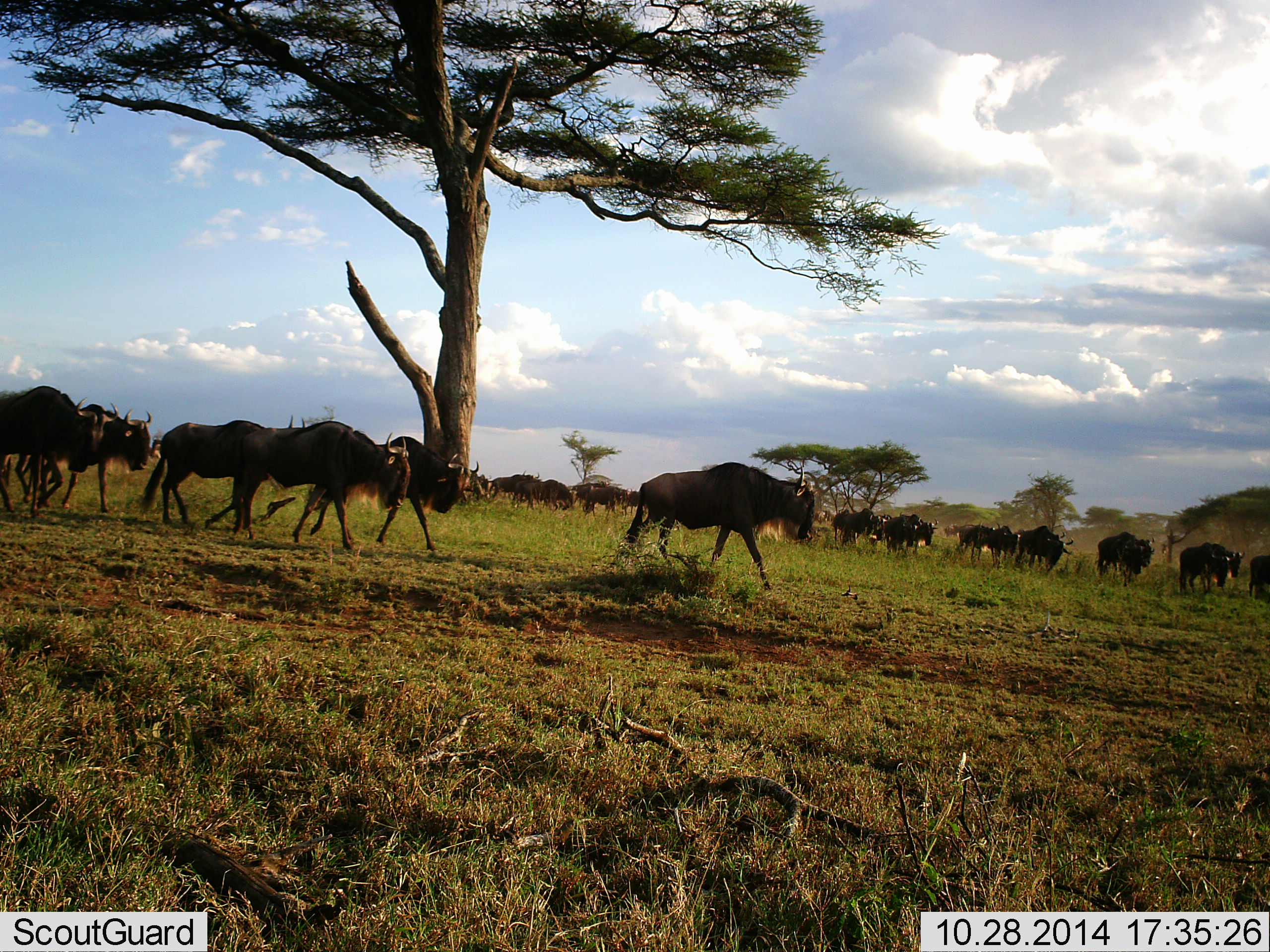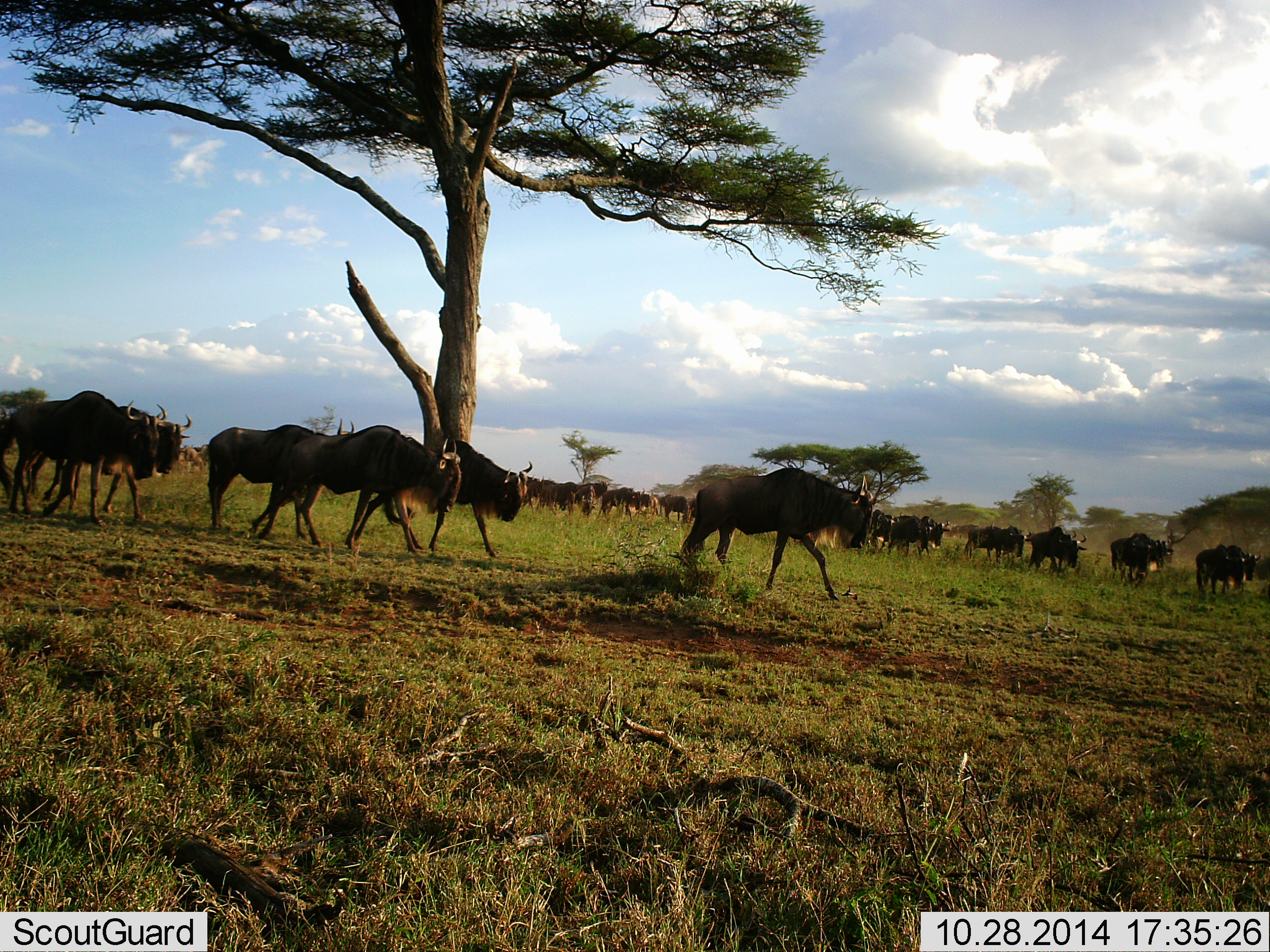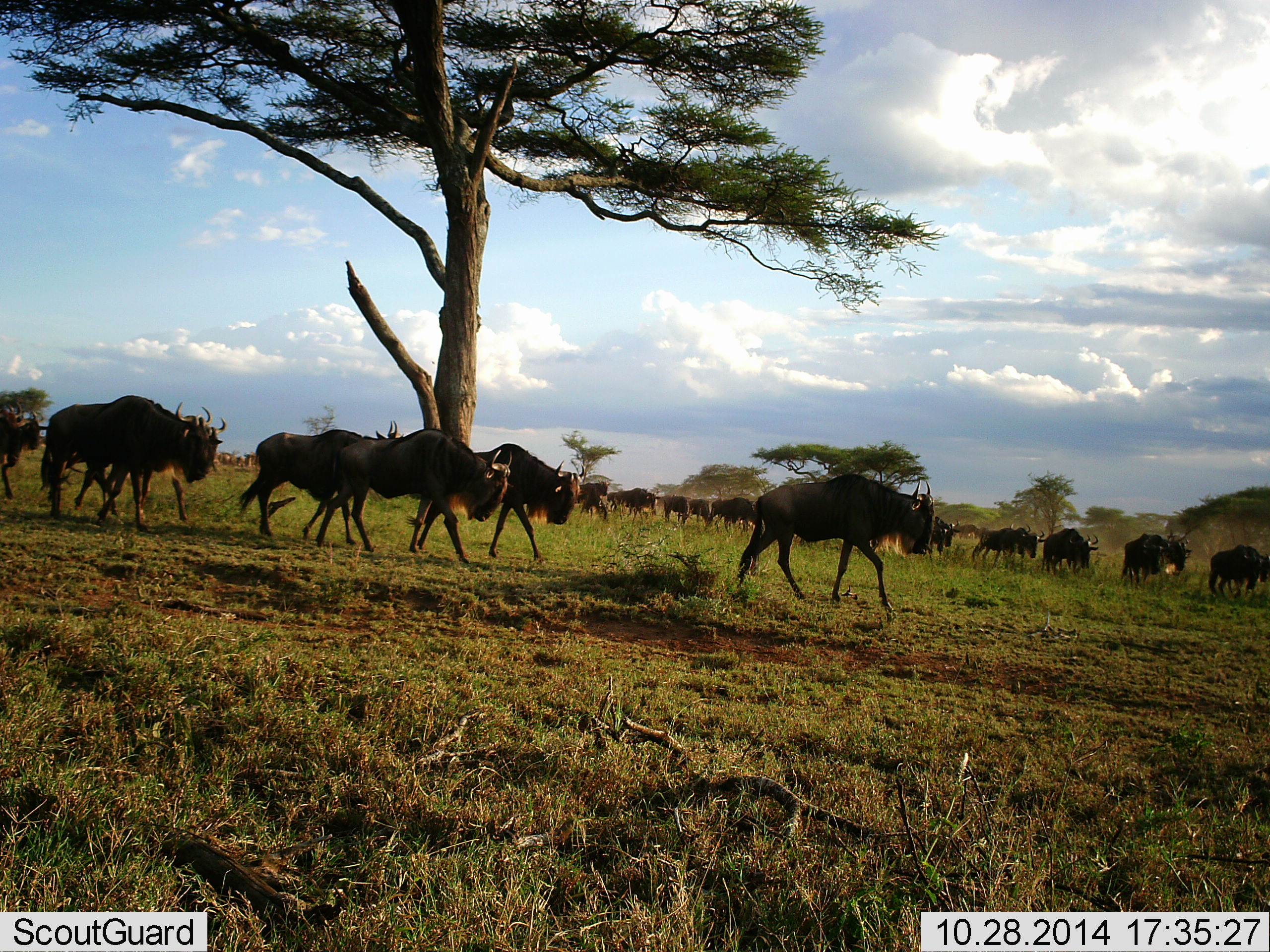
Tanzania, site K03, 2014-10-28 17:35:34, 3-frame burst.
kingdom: Animalia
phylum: Chordata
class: Mammalia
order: Artiodactyla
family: Bovidae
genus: Connochaetes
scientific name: Connochaetes taurinus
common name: blue wildebeest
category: wildebeest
Wildebeest (blue wildebeest) (Connochaetes taurinus), count 11-50. Behavior (volunteer vote fractions): standing 10%, resting 0%, moving 90%, interacting 0%. Young present (vote fraction): 0%. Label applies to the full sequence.